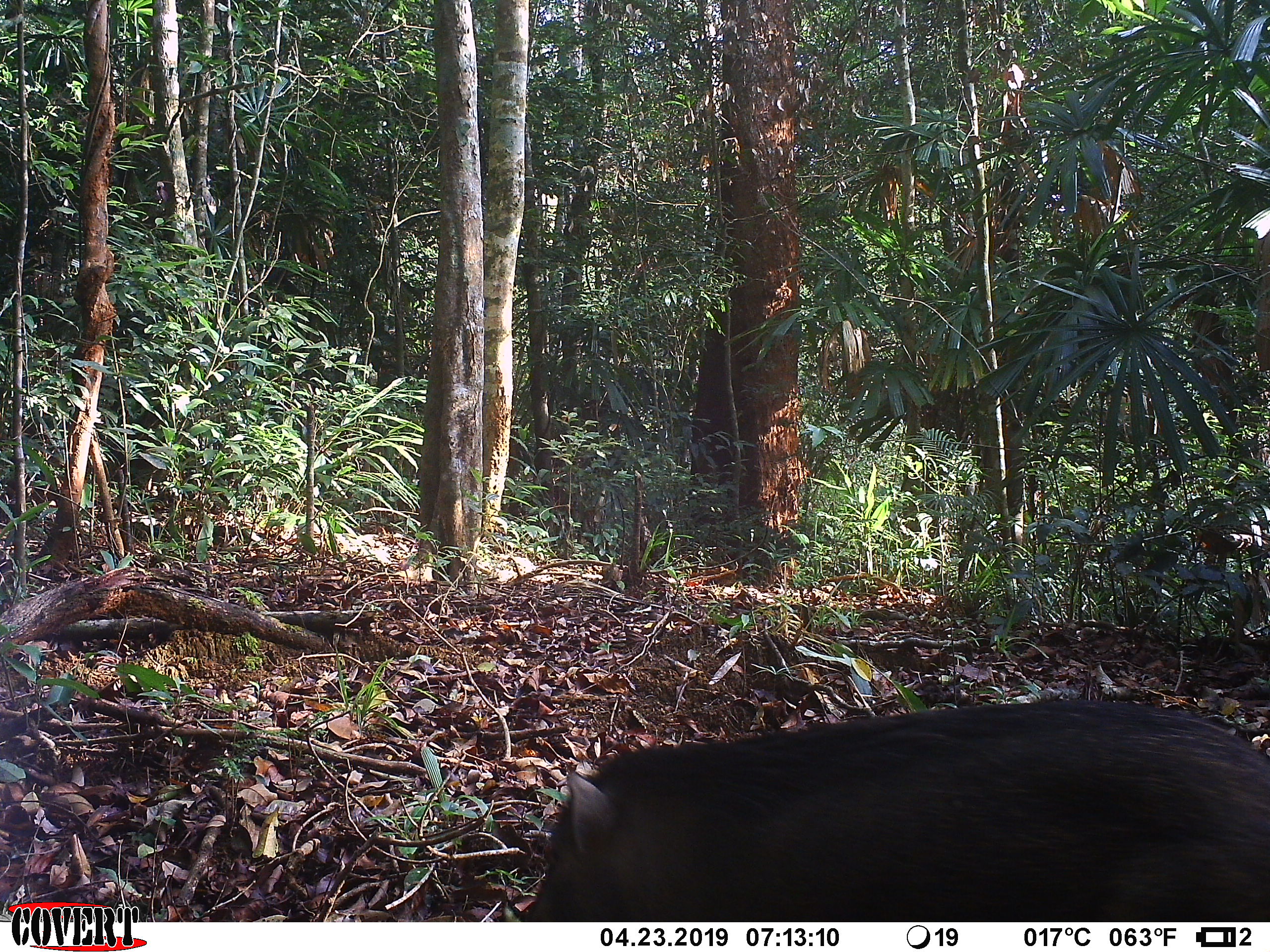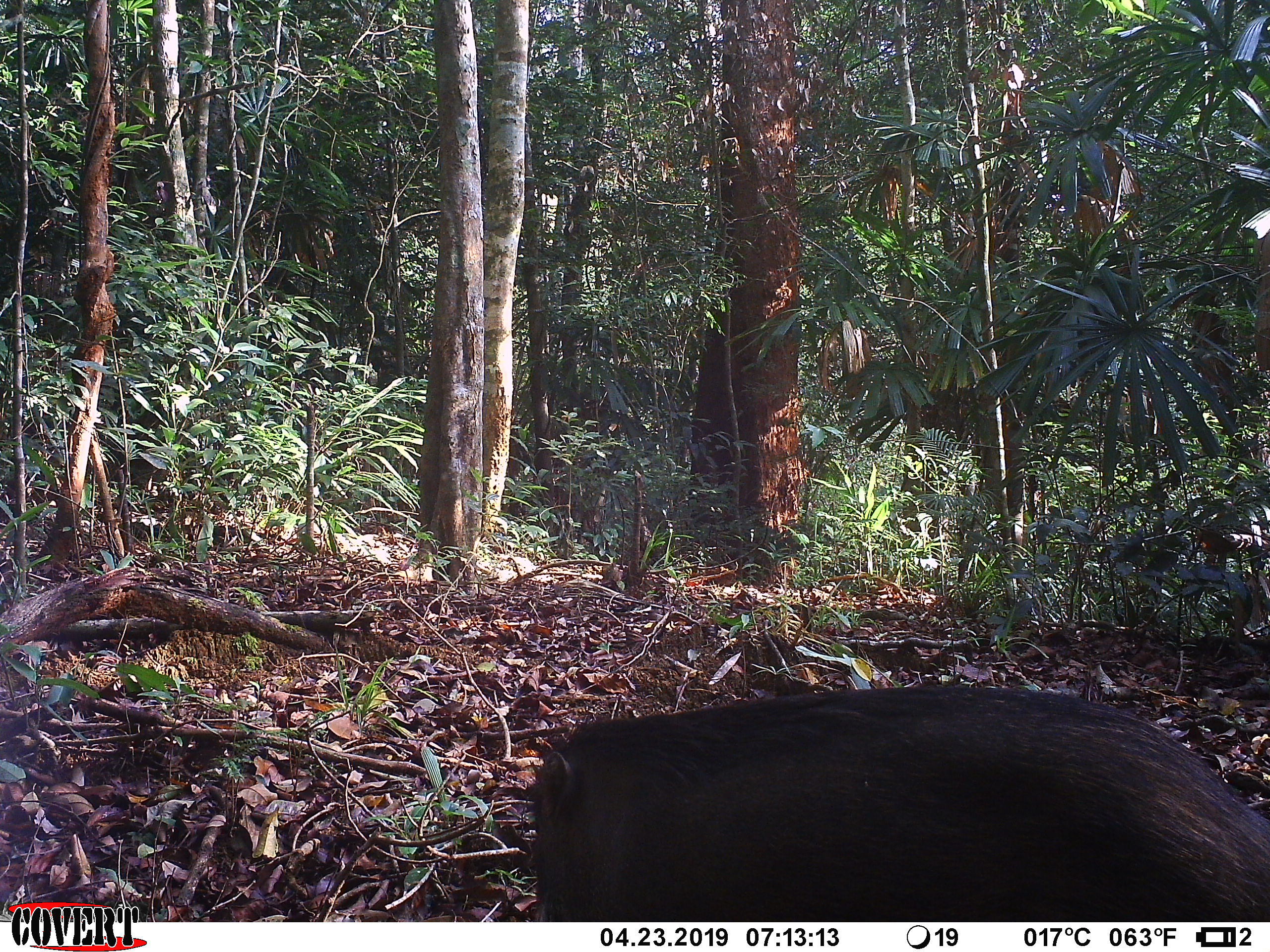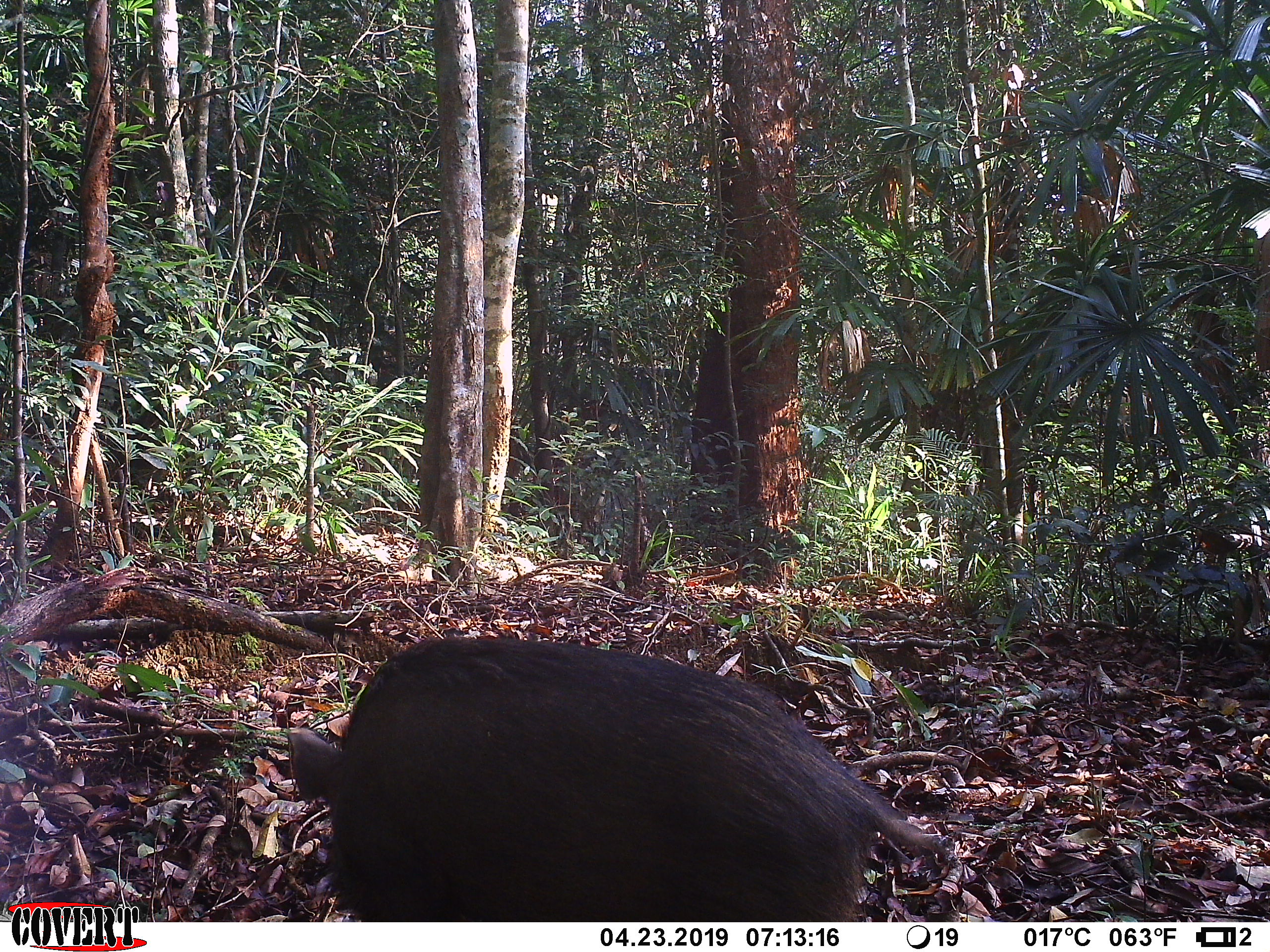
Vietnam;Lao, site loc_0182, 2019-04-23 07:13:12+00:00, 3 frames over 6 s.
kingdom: Animalia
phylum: Chordata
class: Mammalia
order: Artiodactyla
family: Suidae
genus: Sus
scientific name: Sus scrofa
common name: eurasian wild pig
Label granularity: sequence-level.